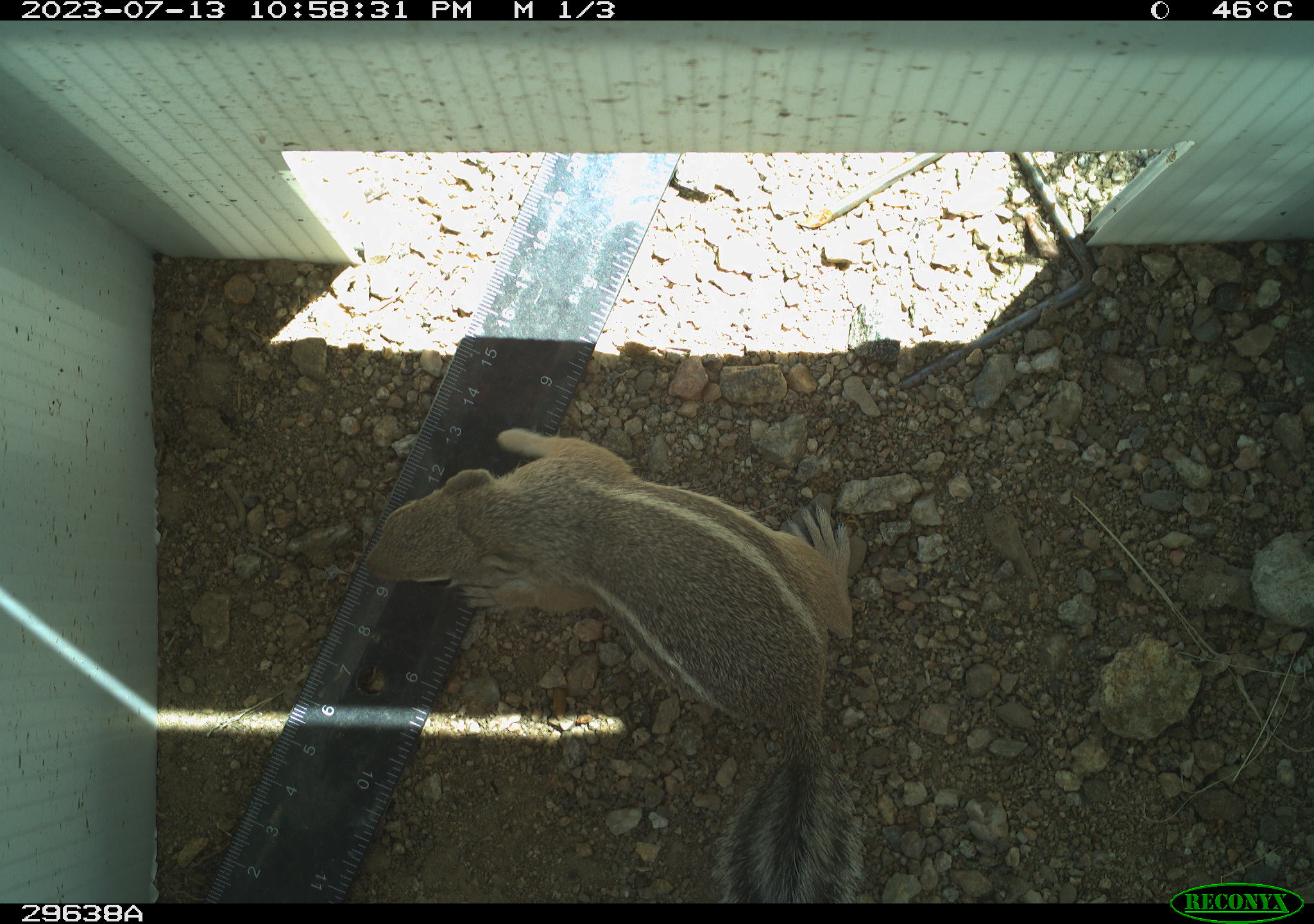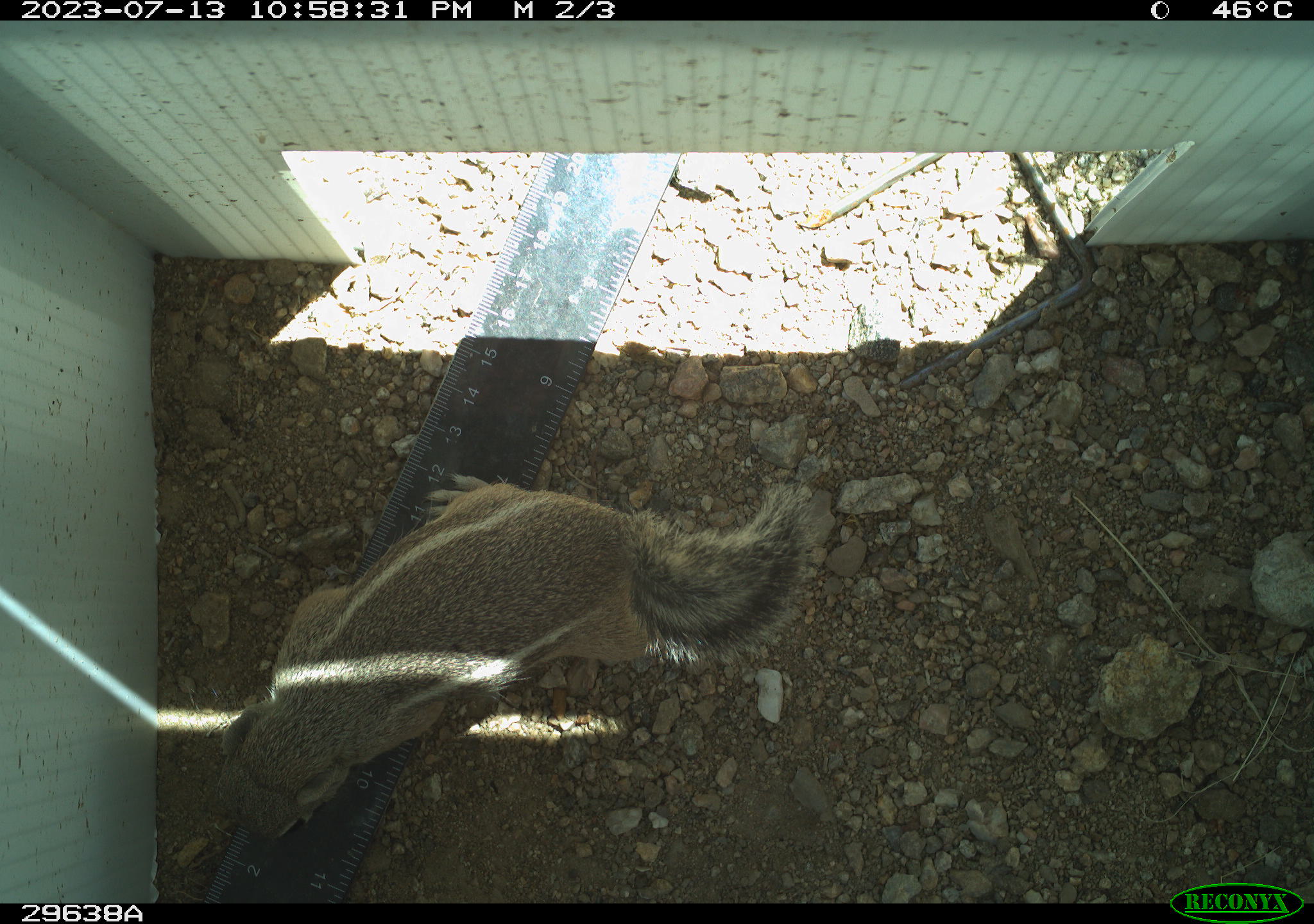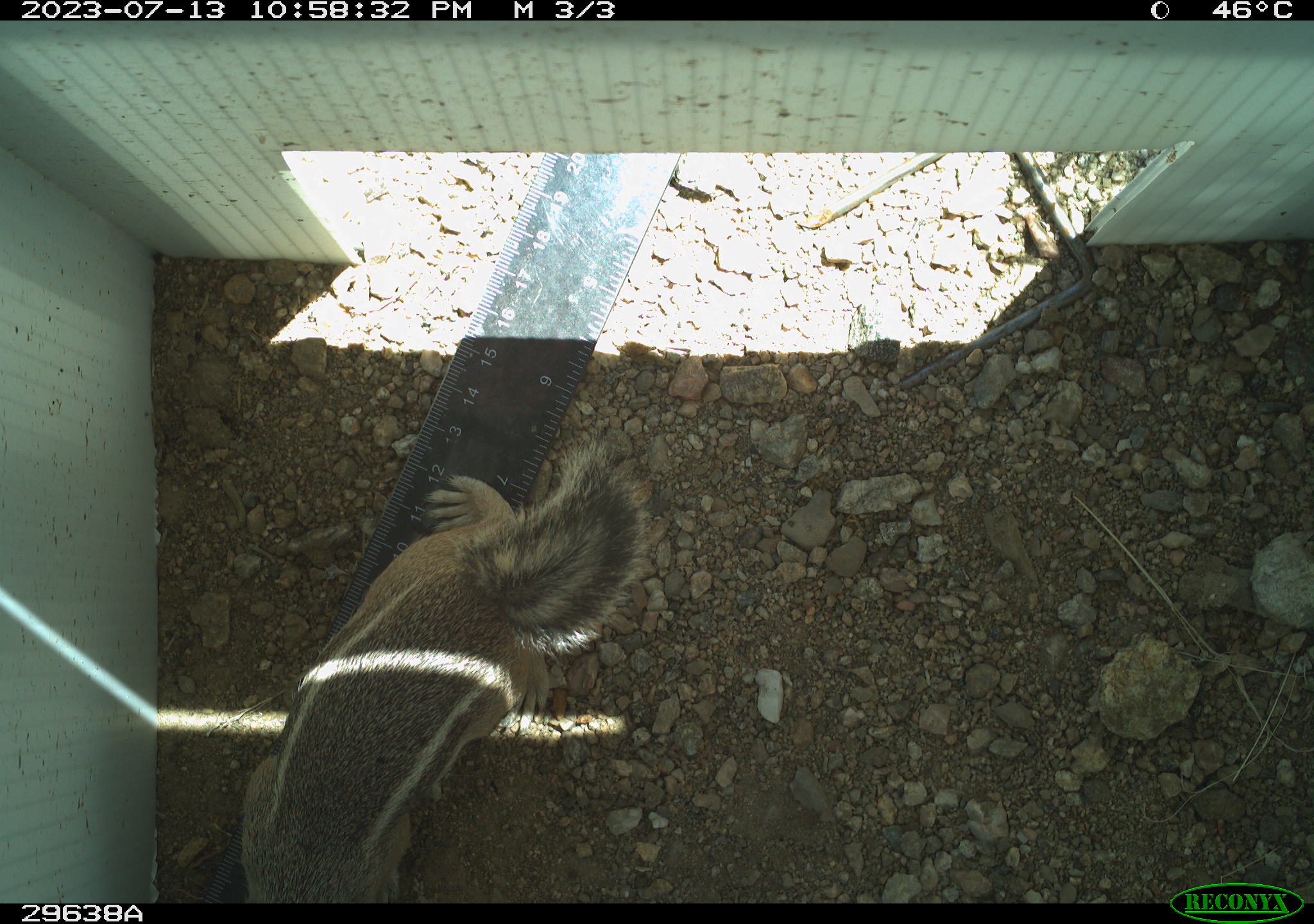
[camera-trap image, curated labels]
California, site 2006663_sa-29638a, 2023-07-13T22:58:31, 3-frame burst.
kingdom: Animalia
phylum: Chordata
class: Mammalia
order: Rodentia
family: Sciuridae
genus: Ammospermophilus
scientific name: Ammospermophilus leucurus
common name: white-tailed antelope squirrel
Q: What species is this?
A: White-tailed antelope squirrel (Ammospermophilus leucurus).